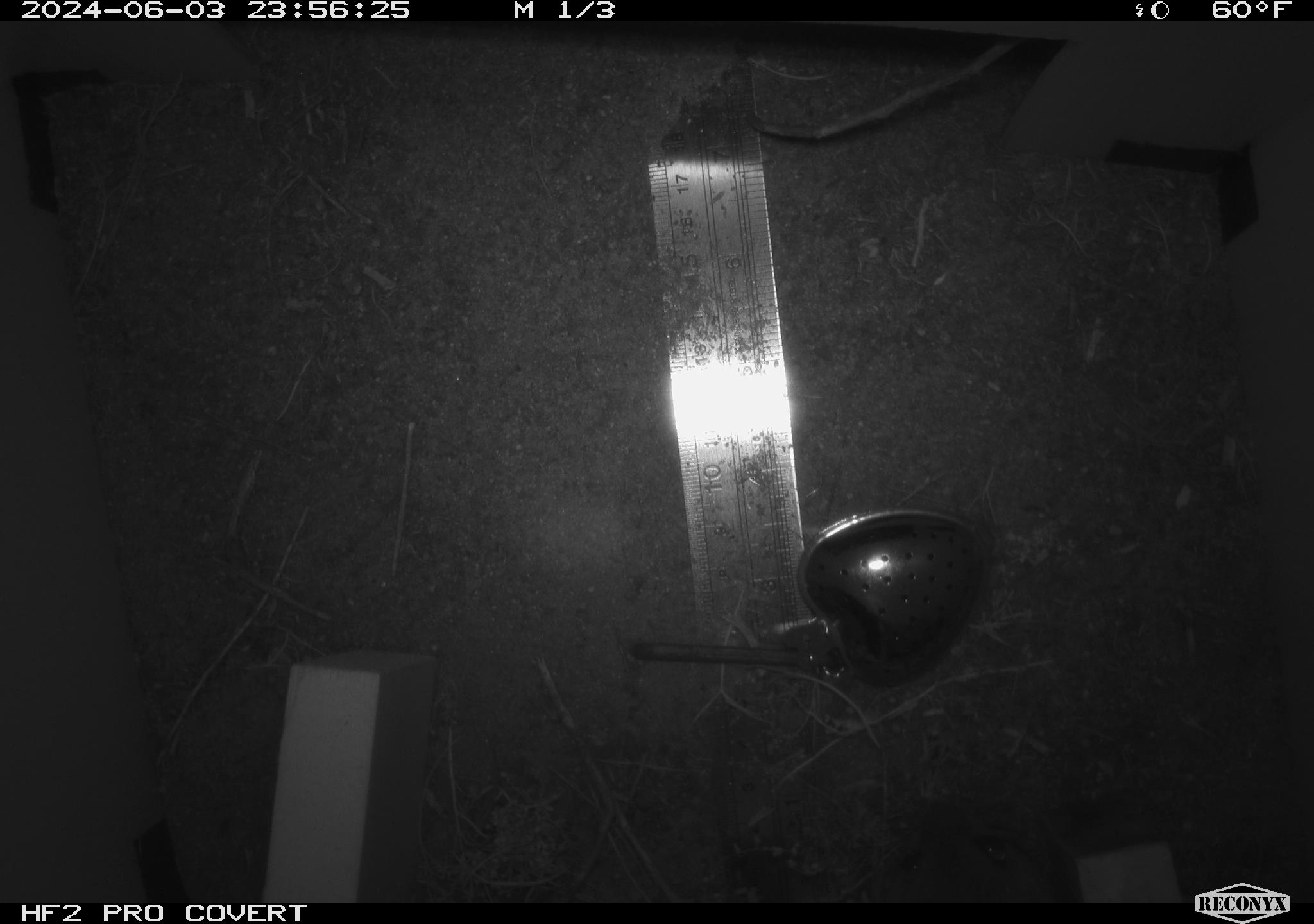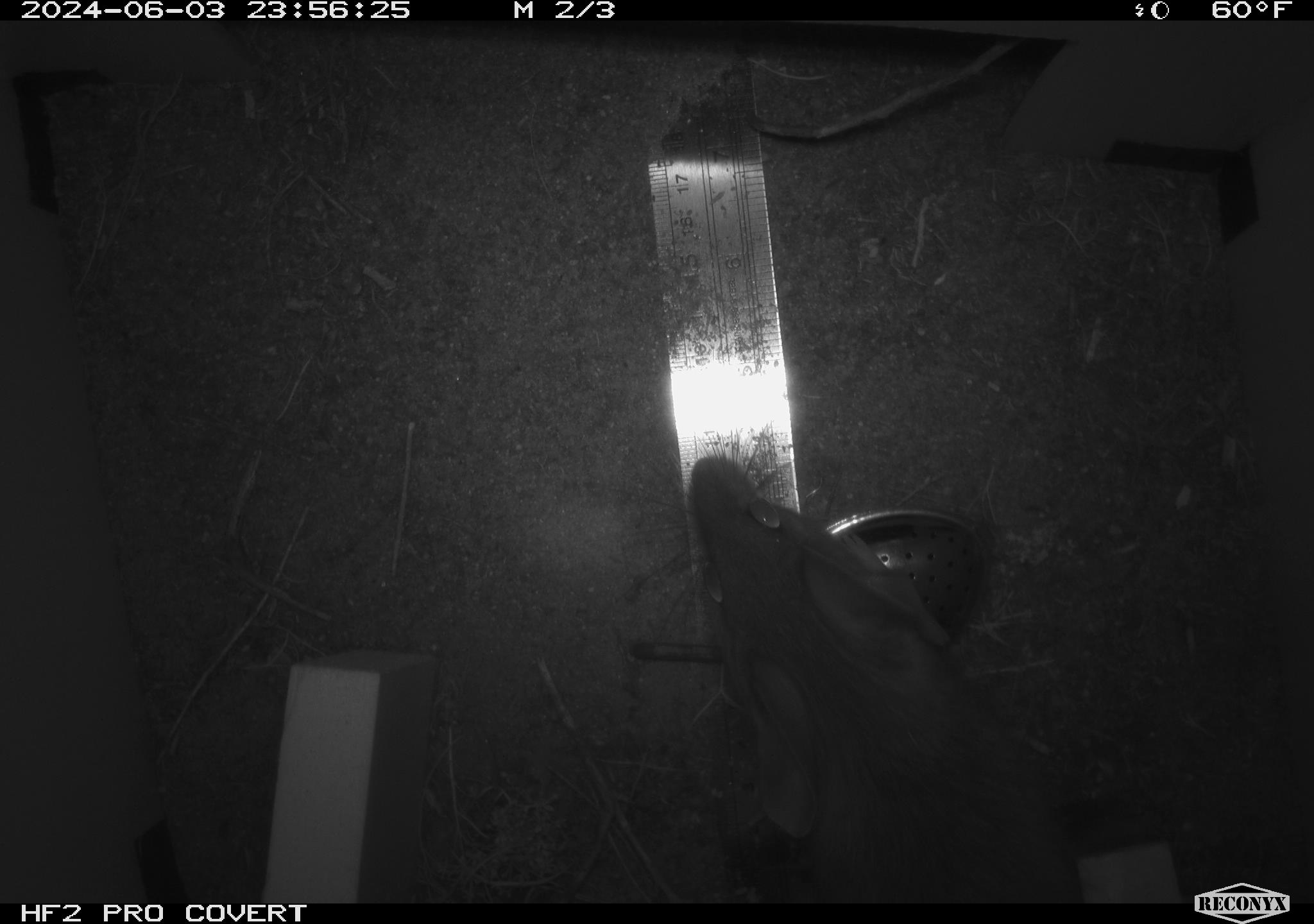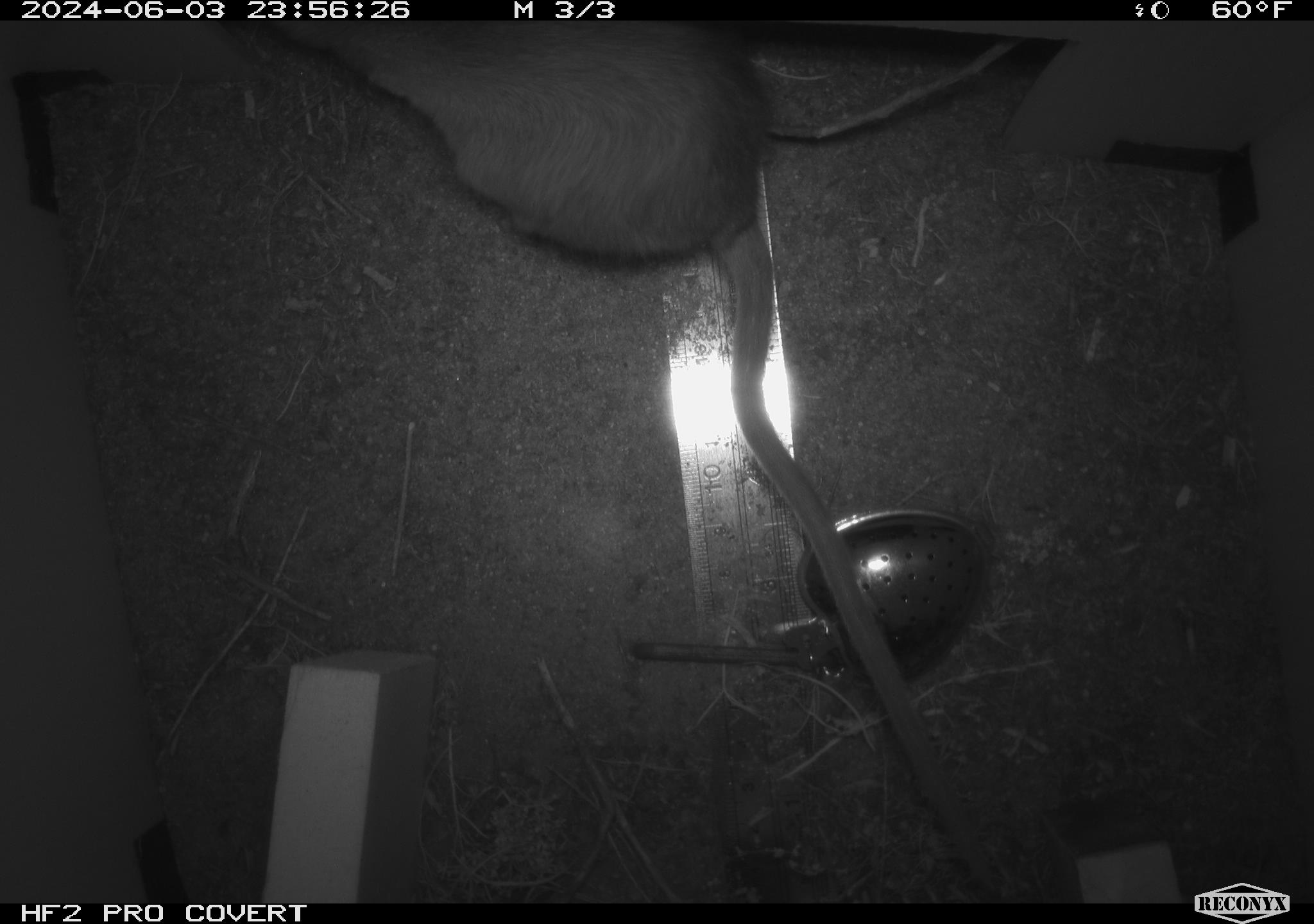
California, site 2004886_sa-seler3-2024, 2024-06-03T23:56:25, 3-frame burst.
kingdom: Animalia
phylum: Chordata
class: Mammalia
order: Rodentia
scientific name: Rodentia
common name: woodrat or rat or mouse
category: woodrat or rat or mouse species